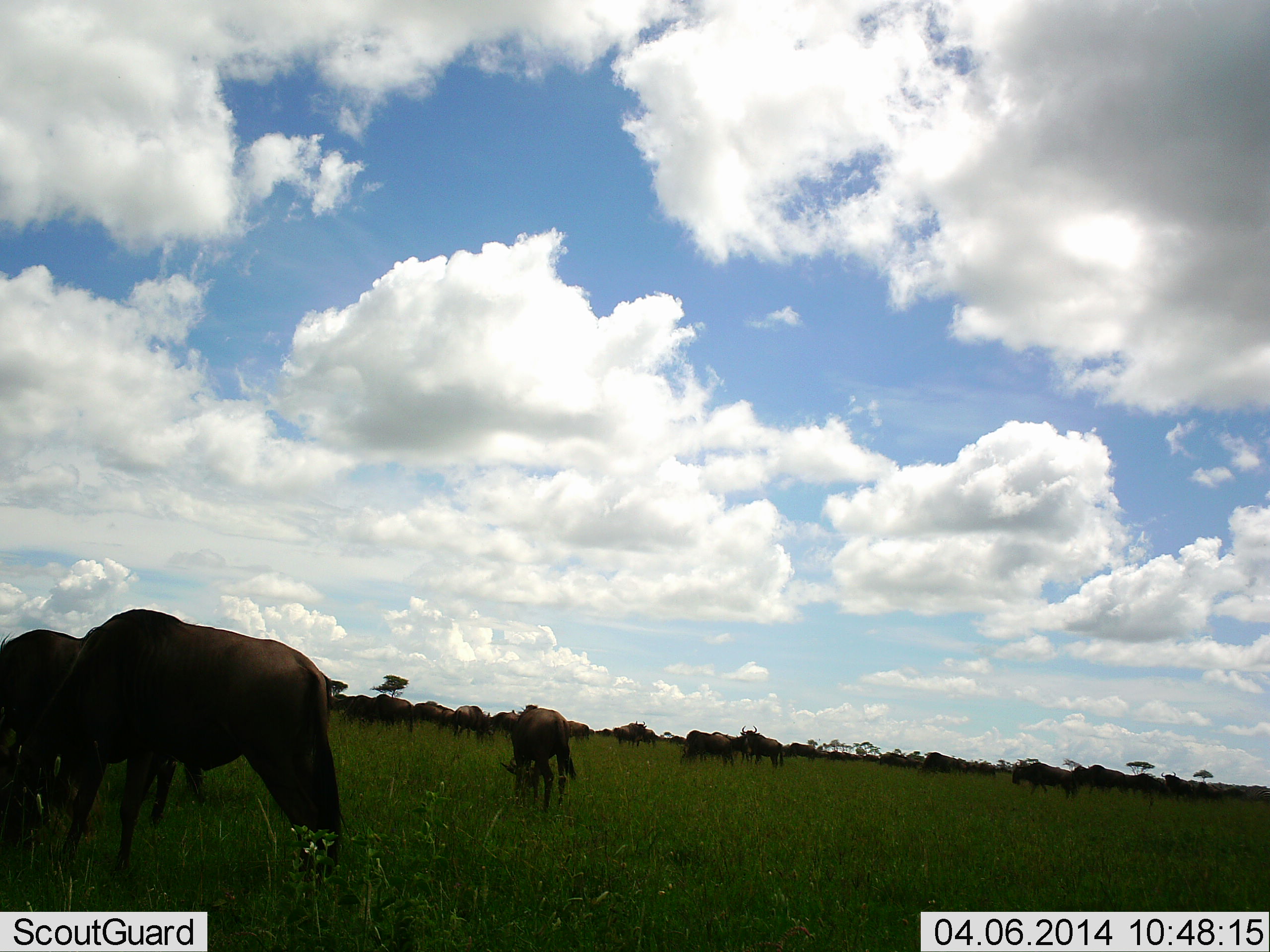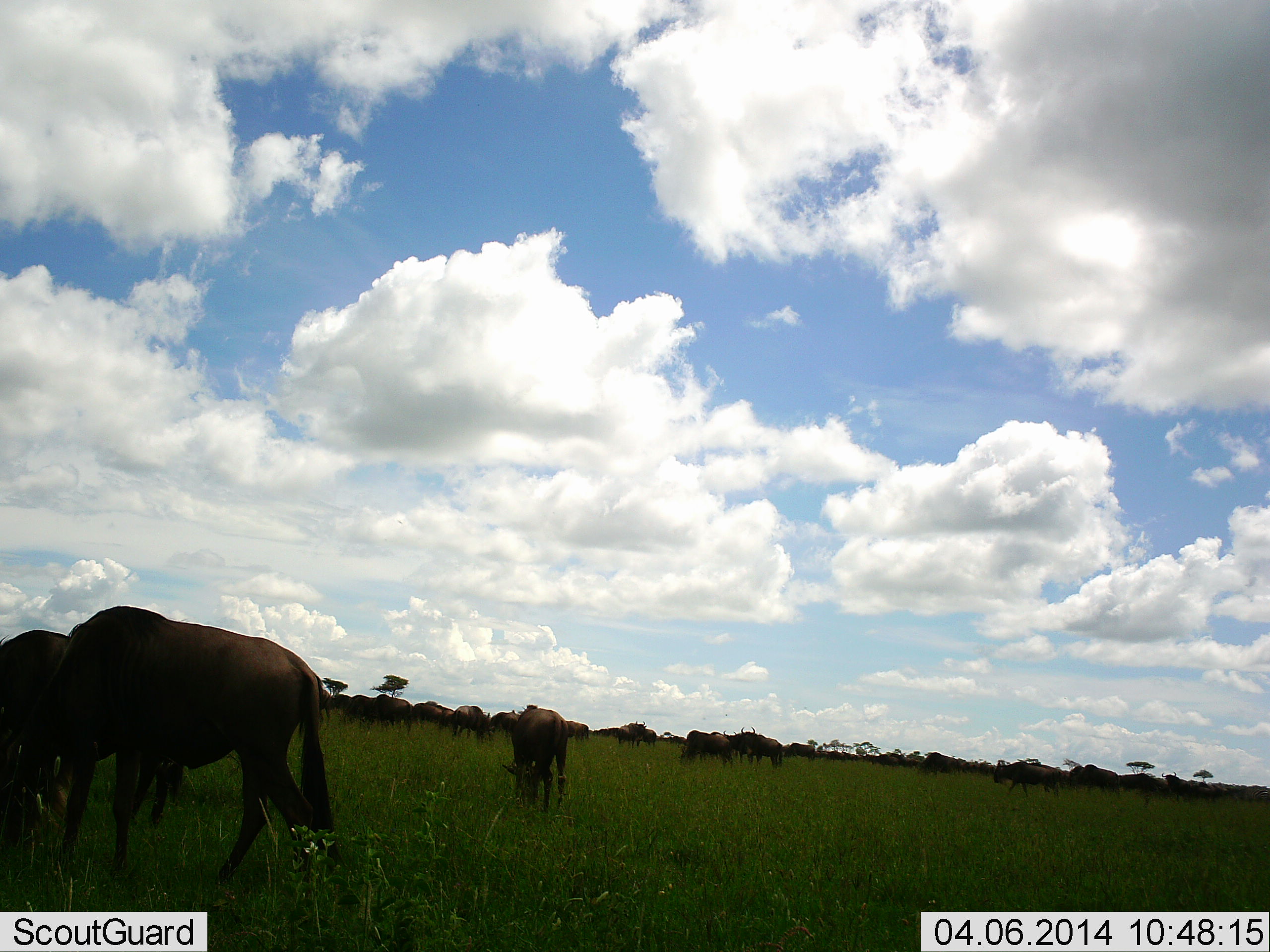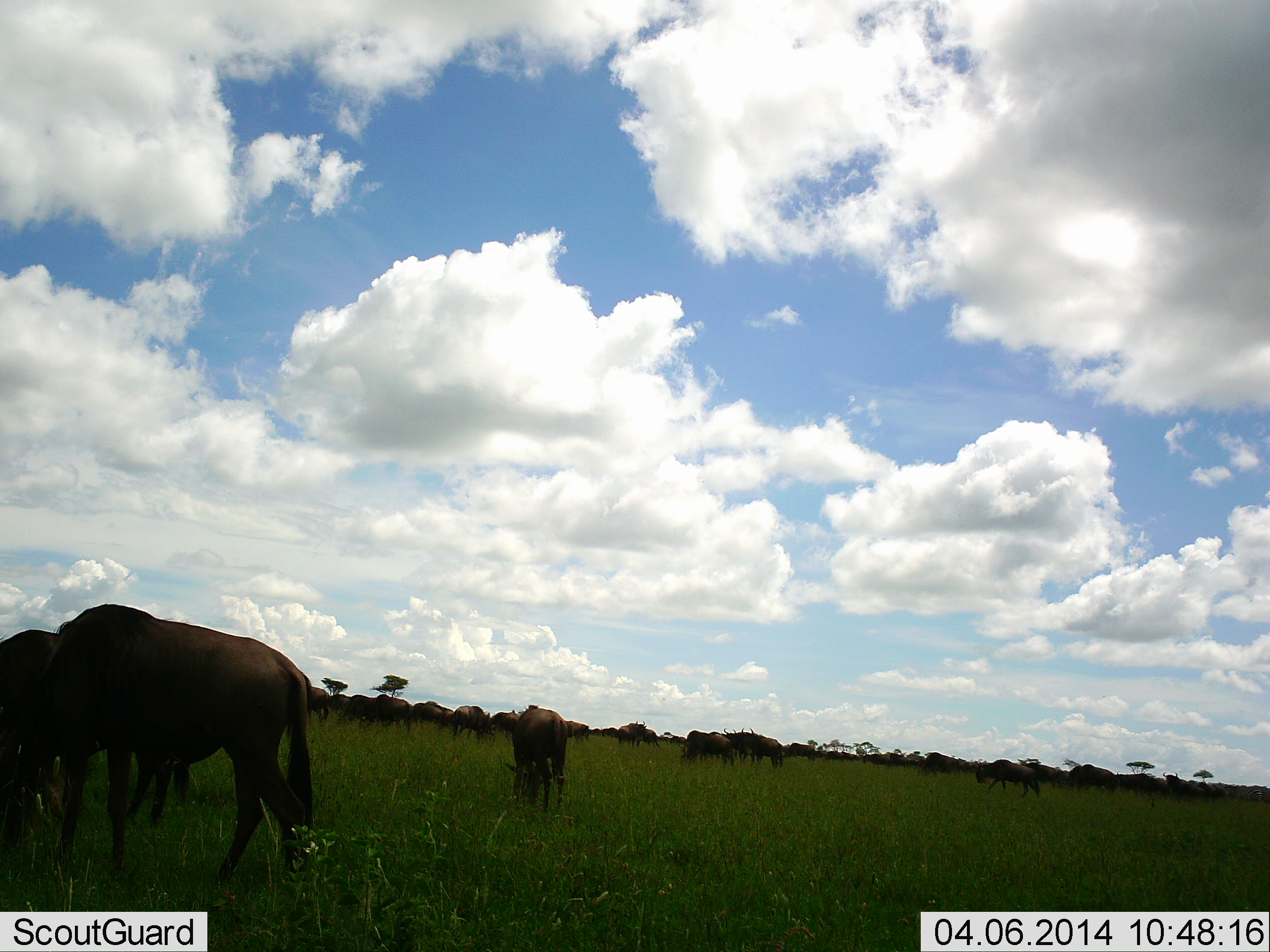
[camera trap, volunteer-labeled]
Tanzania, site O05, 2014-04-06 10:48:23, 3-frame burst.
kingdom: Animalia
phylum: Chordata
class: Mammalia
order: Artiodactyla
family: Bovidae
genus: Connochaetes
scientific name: Connochaetes taurinus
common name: blue wildebeest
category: wildebeest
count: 11-50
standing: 30%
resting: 0%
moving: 10%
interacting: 0%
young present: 0%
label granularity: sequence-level